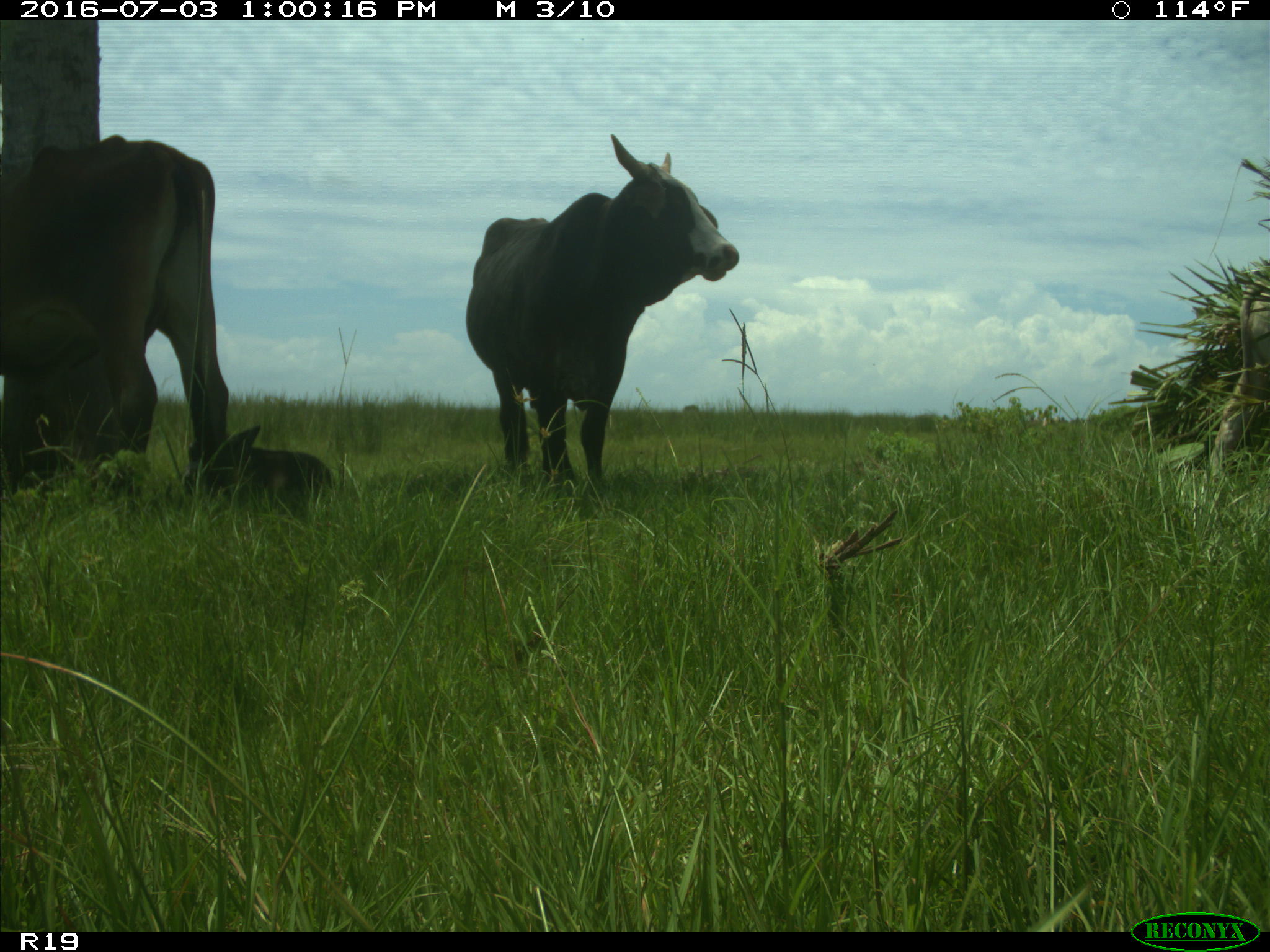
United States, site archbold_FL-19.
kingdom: Animalia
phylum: Chordata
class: Mammalia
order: Artiodactyla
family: Bovidae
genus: Bos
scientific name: Bos taurus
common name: domestic cow